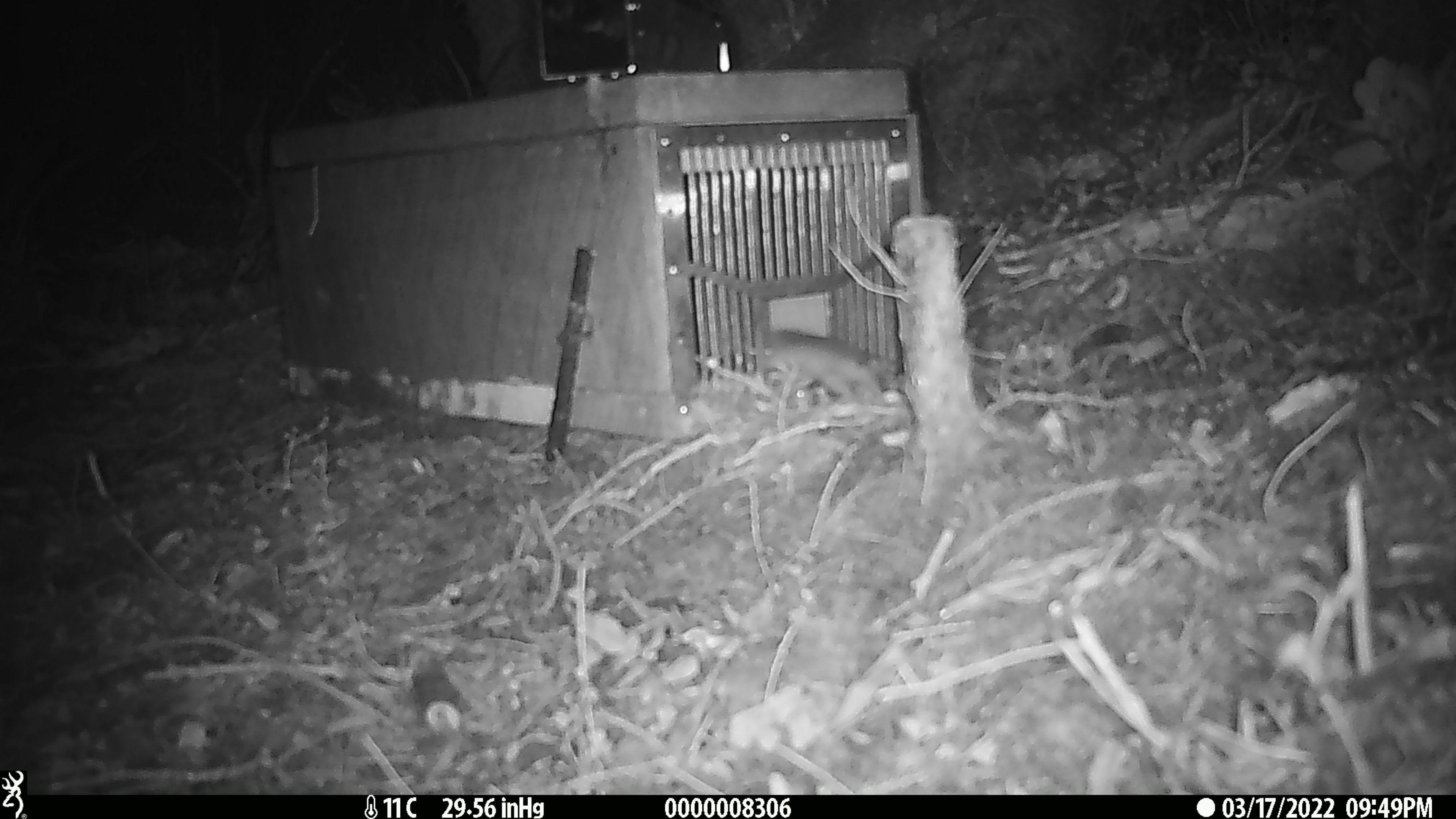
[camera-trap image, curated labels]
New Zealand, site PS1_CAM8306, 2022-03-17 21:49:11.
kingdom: Animalia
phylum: Chordata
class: Mammalia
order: Rodentia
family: Muridae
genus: Mus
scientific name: Mus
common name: mouse